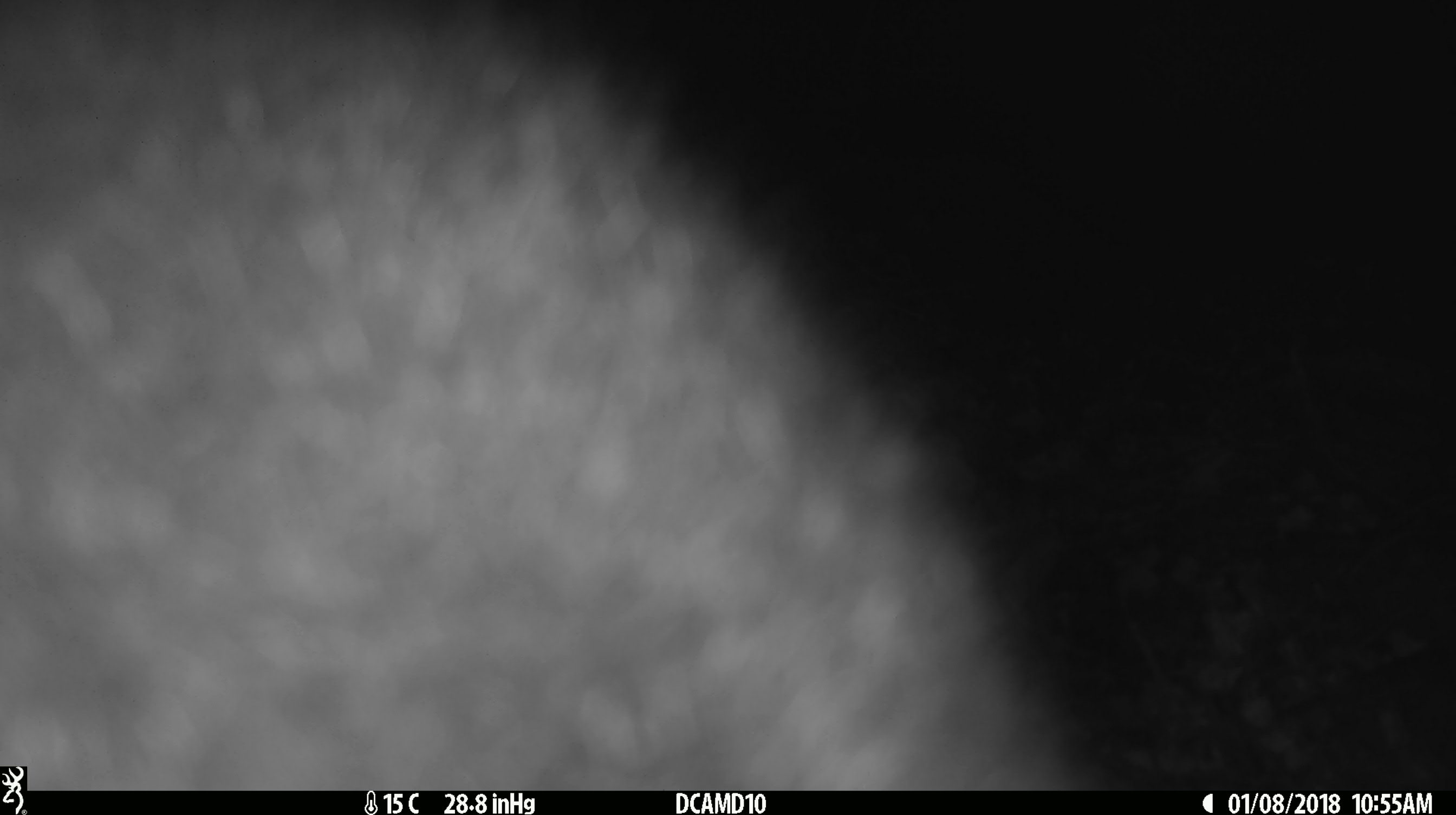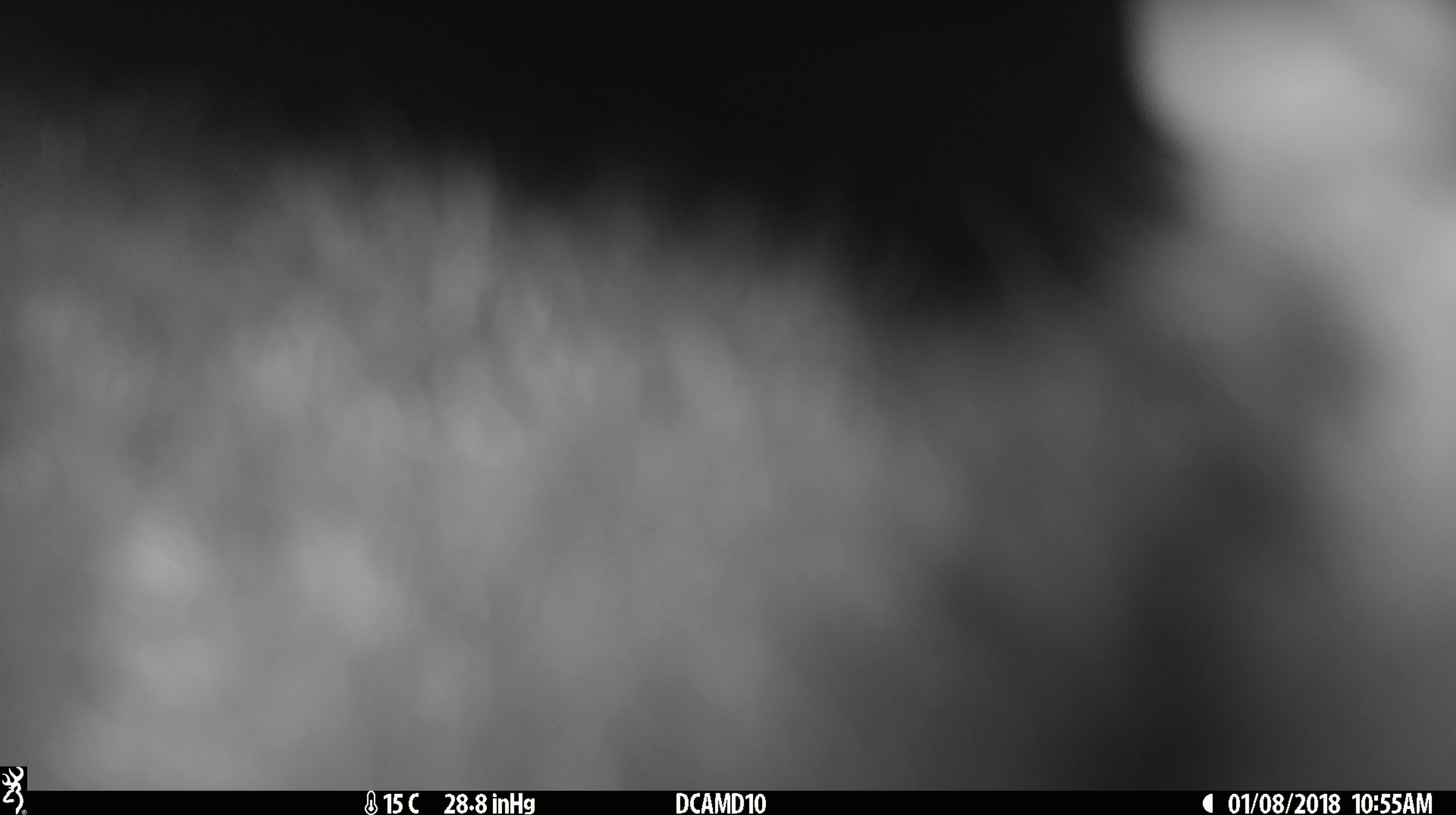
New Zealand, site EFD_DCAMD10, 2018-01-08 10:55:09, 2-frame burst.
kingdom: Animalia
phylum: Chordata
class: Mammalia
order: Diprotodontia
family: Phalangeridae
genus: Trichosurus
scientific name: Trichosurus vulpecula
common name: common brushtail possum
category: possum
Possum (common brushtail possum) (Trichosurus vulpecula).